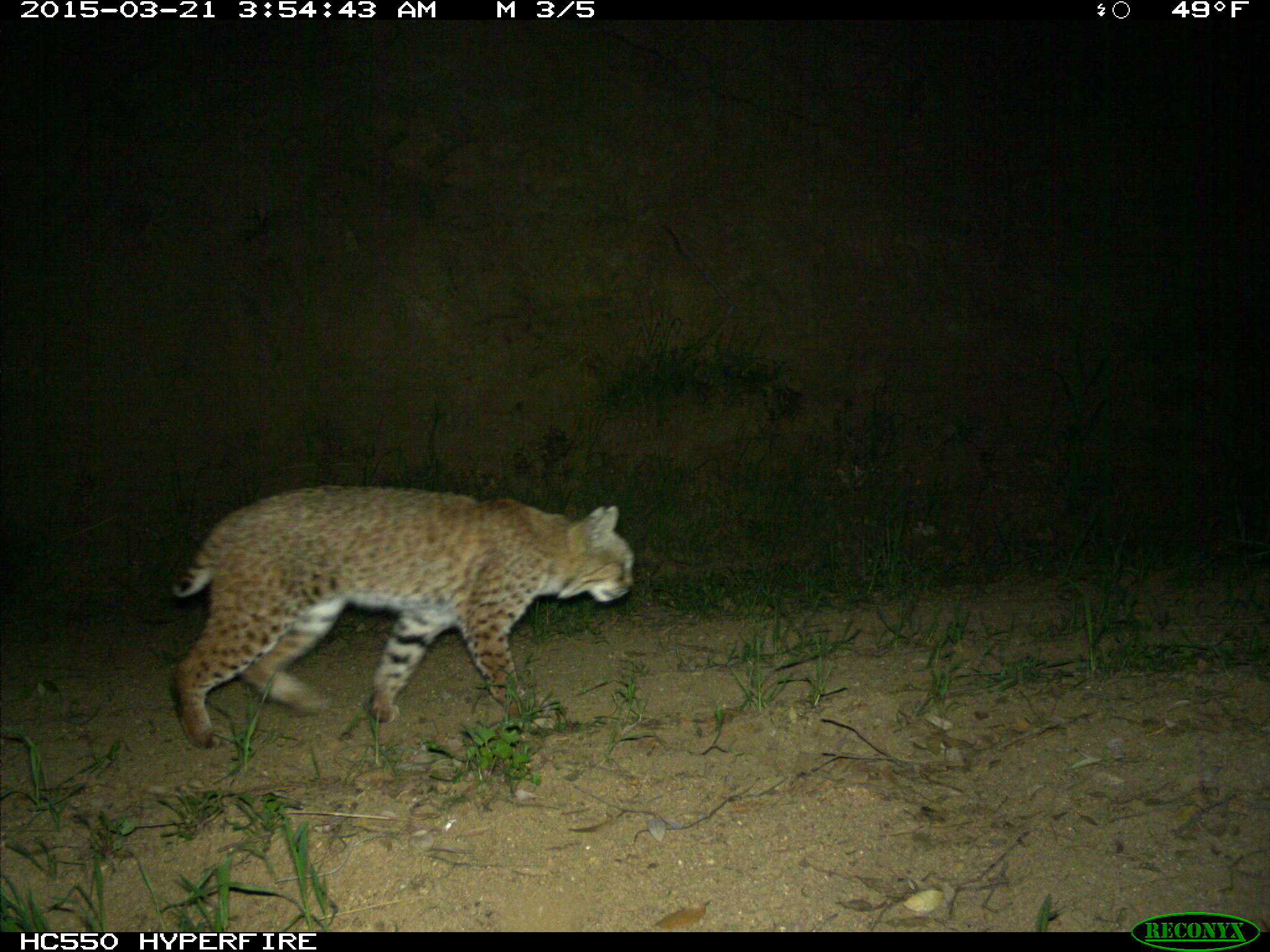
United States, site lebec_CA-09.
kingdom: Animalia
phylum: Chordata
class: Mammalia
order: Carnivora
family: Felidae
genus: Lynx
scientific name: Lynx rufus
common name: bobcat